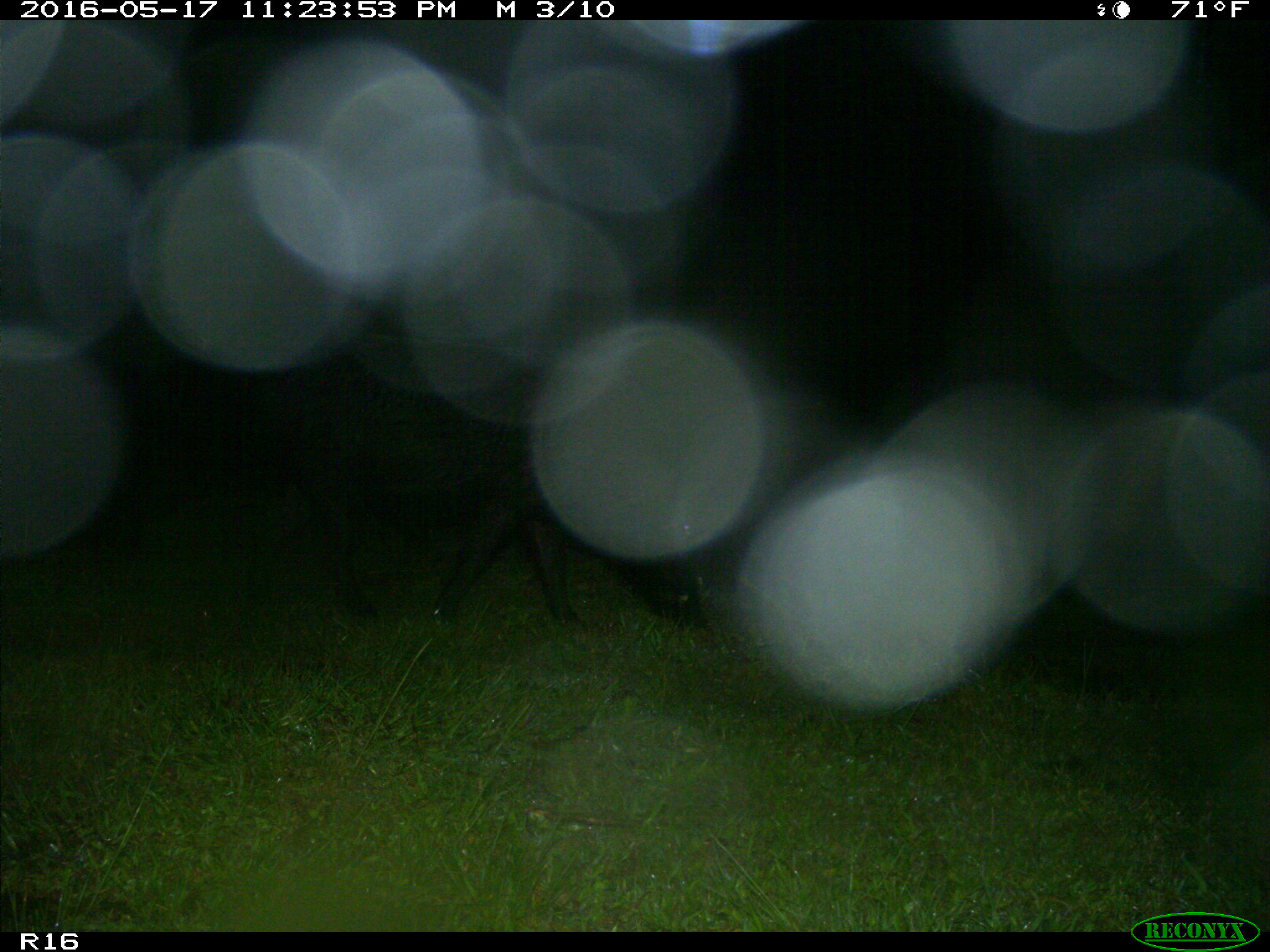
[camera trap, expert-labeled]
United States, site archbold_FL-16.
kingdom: Animalia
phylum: Chordata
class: Mammalia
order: Artiodactyla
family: Suidae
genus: Sus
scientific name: Sus scrofa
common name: wild boar